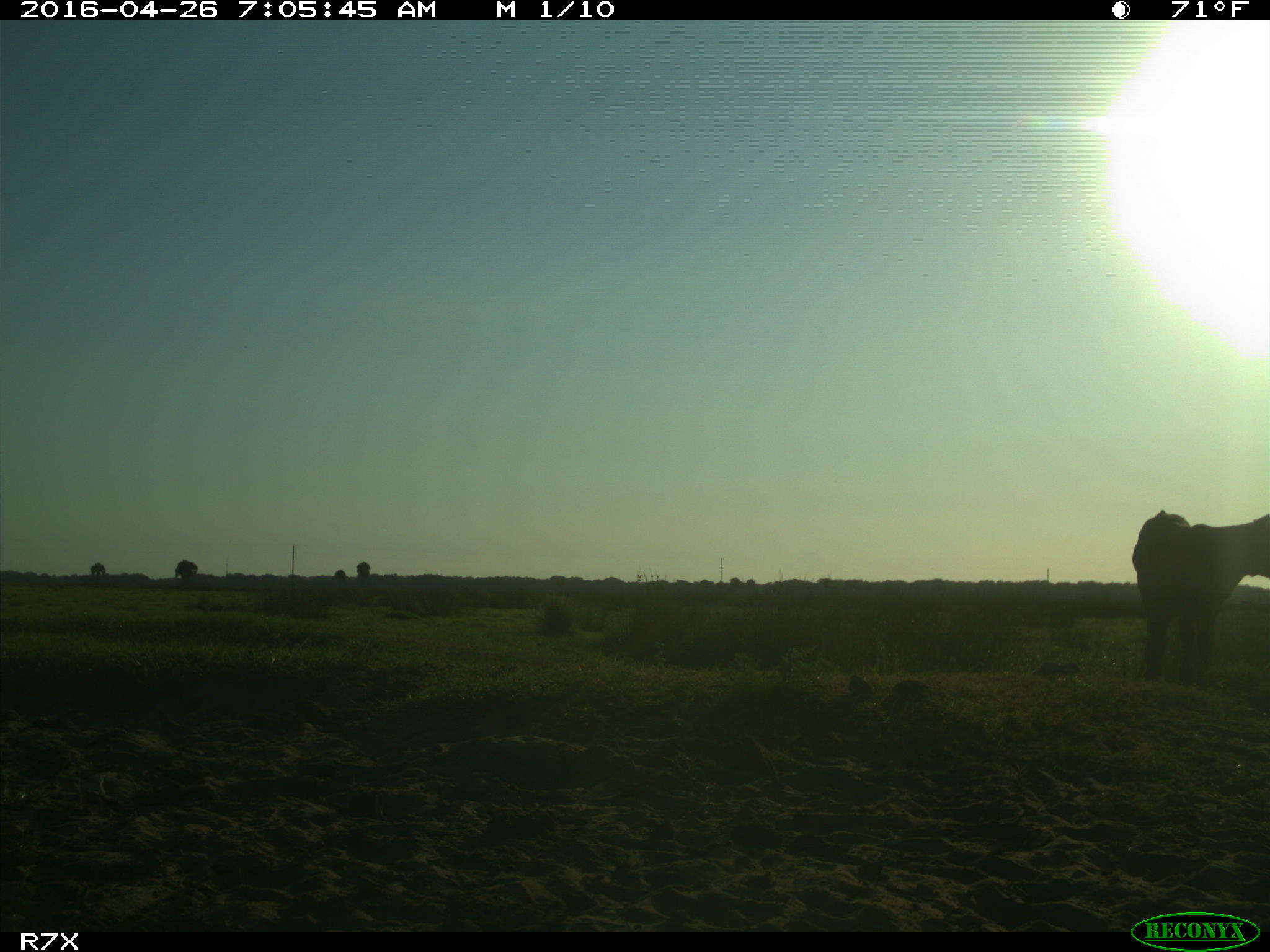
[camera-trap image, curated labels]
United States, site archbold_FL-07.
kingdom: Animalia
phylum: Chordata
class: Mammalia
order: Artiodactyla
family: Bovidae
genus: Bos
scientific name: Bos taurus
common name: domestic cow